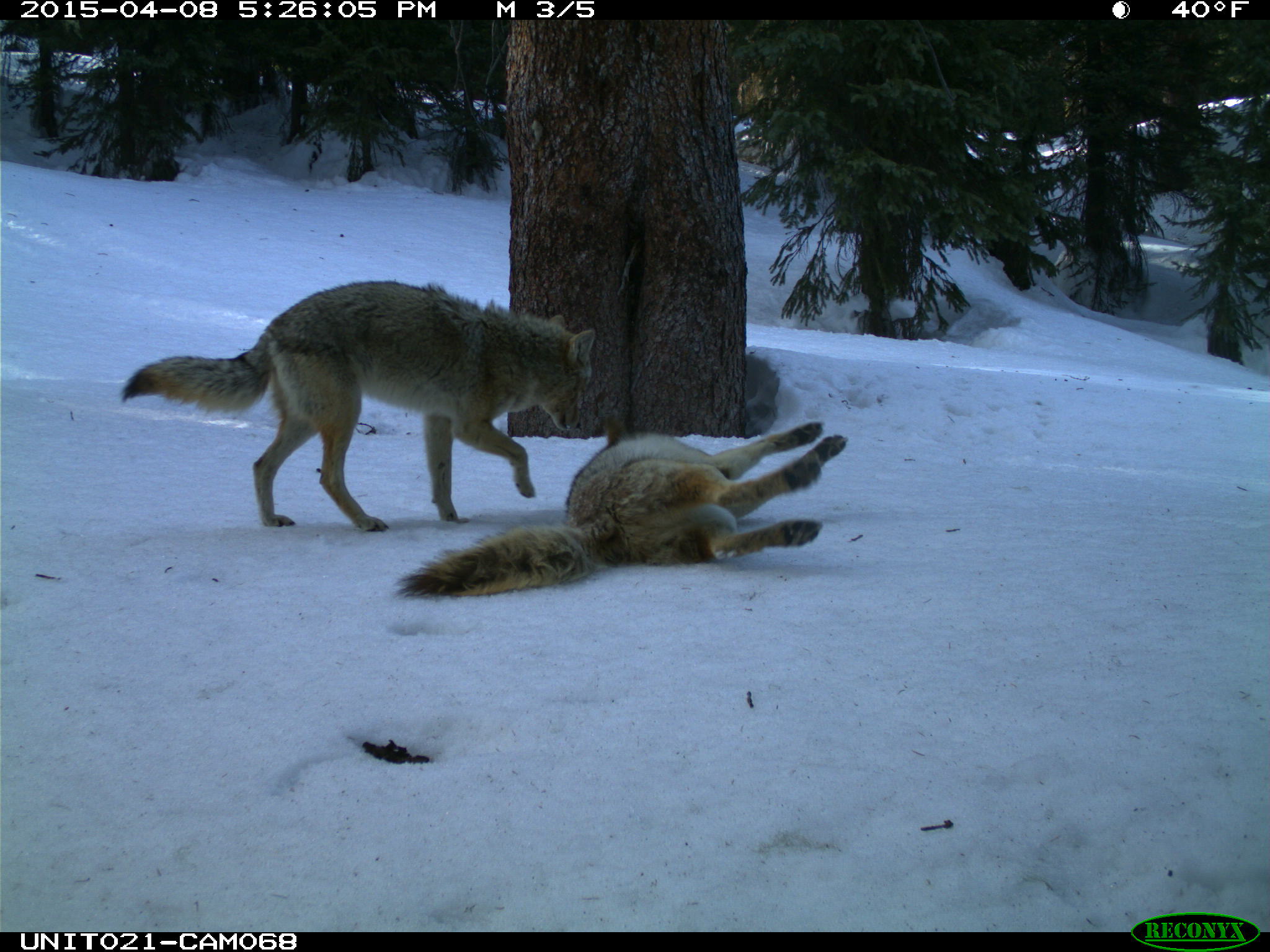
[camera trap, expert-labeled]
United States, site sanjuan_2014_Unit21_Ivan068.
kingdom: Animalia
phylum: Chordata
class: Mammalia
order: Carnivora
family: Canidae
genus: Canis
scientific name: Canis latrans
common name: coyote